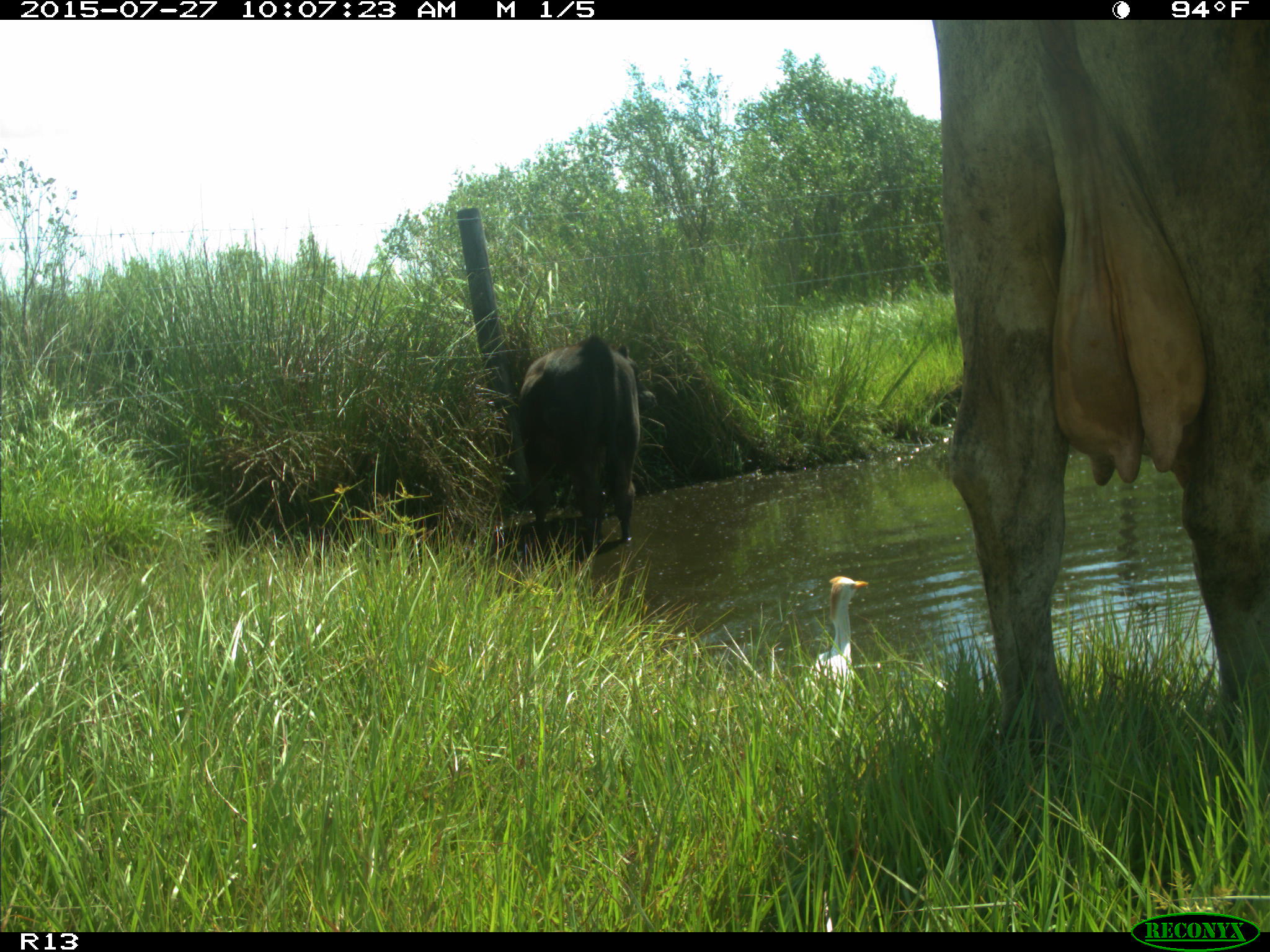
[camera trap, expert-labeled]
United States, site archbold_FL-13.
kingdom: Animalia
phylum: Chordata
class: Mammalia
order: Artiodactyla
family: Bovidae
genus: Bos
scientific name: Bos taurus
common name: domestic cow